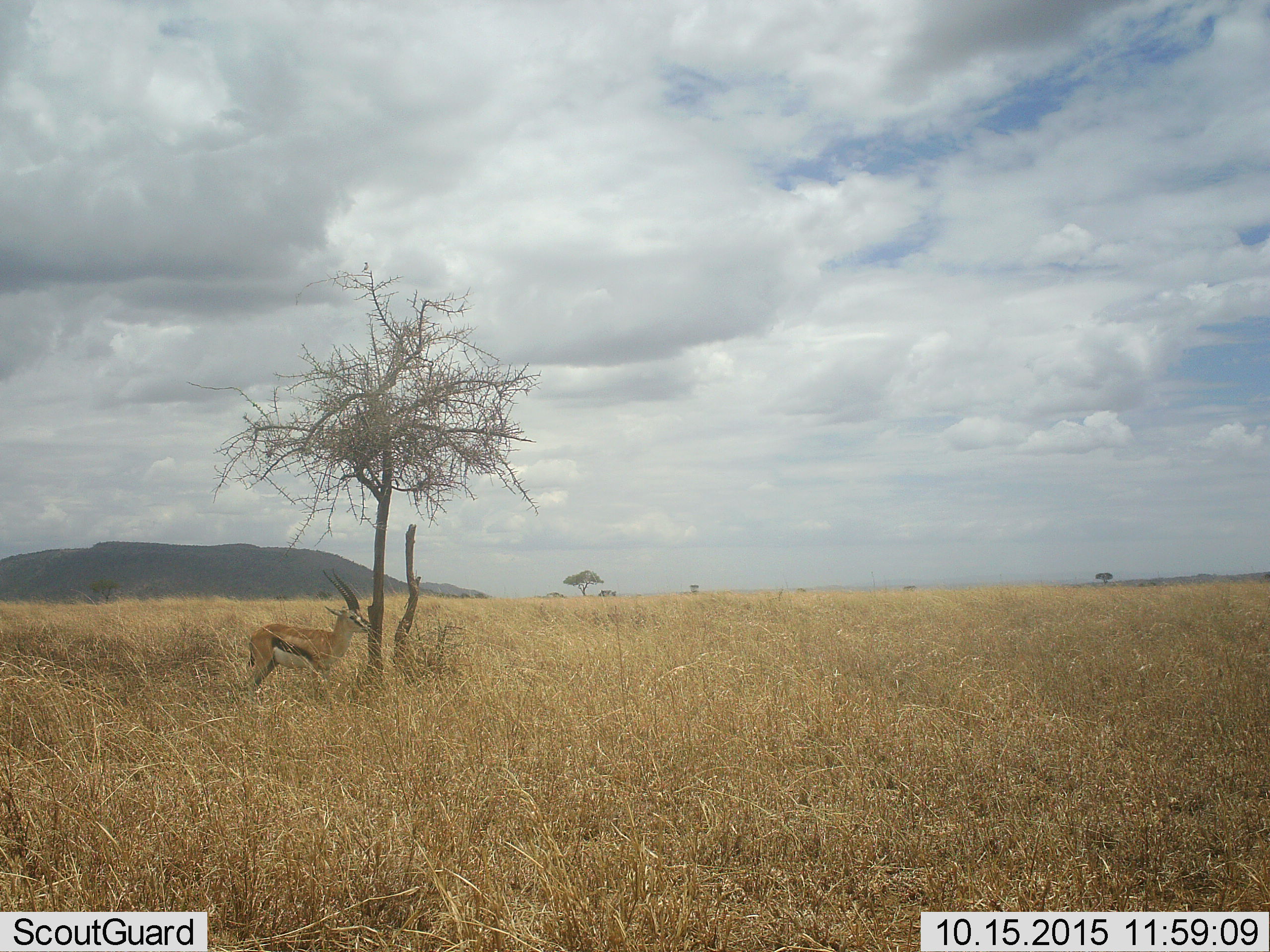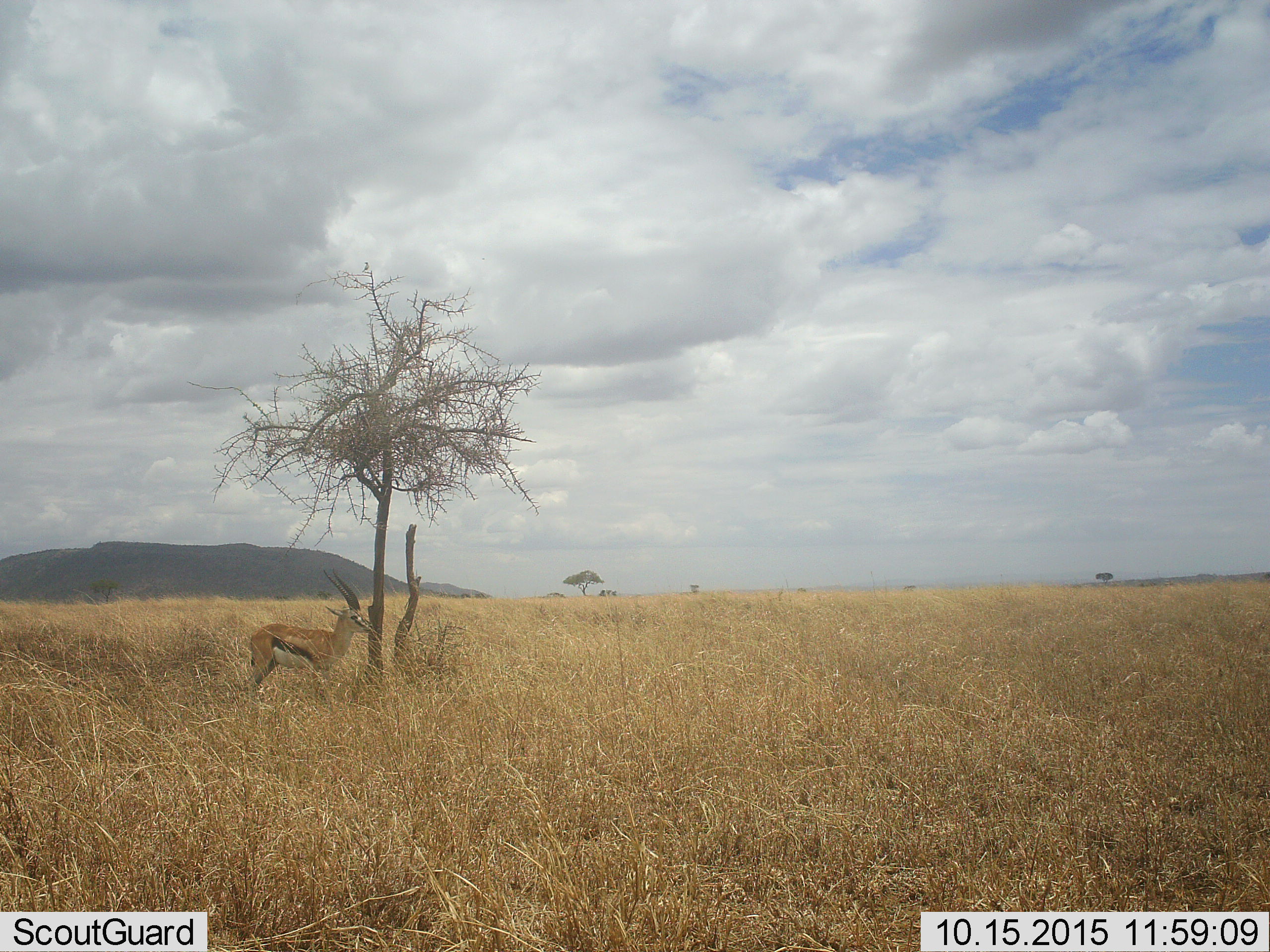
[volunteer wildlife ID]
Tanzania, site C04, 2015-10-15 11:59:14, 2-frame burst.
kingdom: Animalia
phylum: Chordata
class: Mammalia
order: Artiodactyla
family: Bovidae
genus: Eudorcas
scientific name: Eudorcas thomsonii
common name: thomson's gazelle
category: gazellethomsons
Gazellethomsons (thomson's gazelle) (Eudorcas thomsonii), count 1. Behavior (volunteer vote fractions): standing 100%, resting 0%, moving 0%, interacting 0%. Young present (vote fraction): 0%. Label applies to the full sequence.